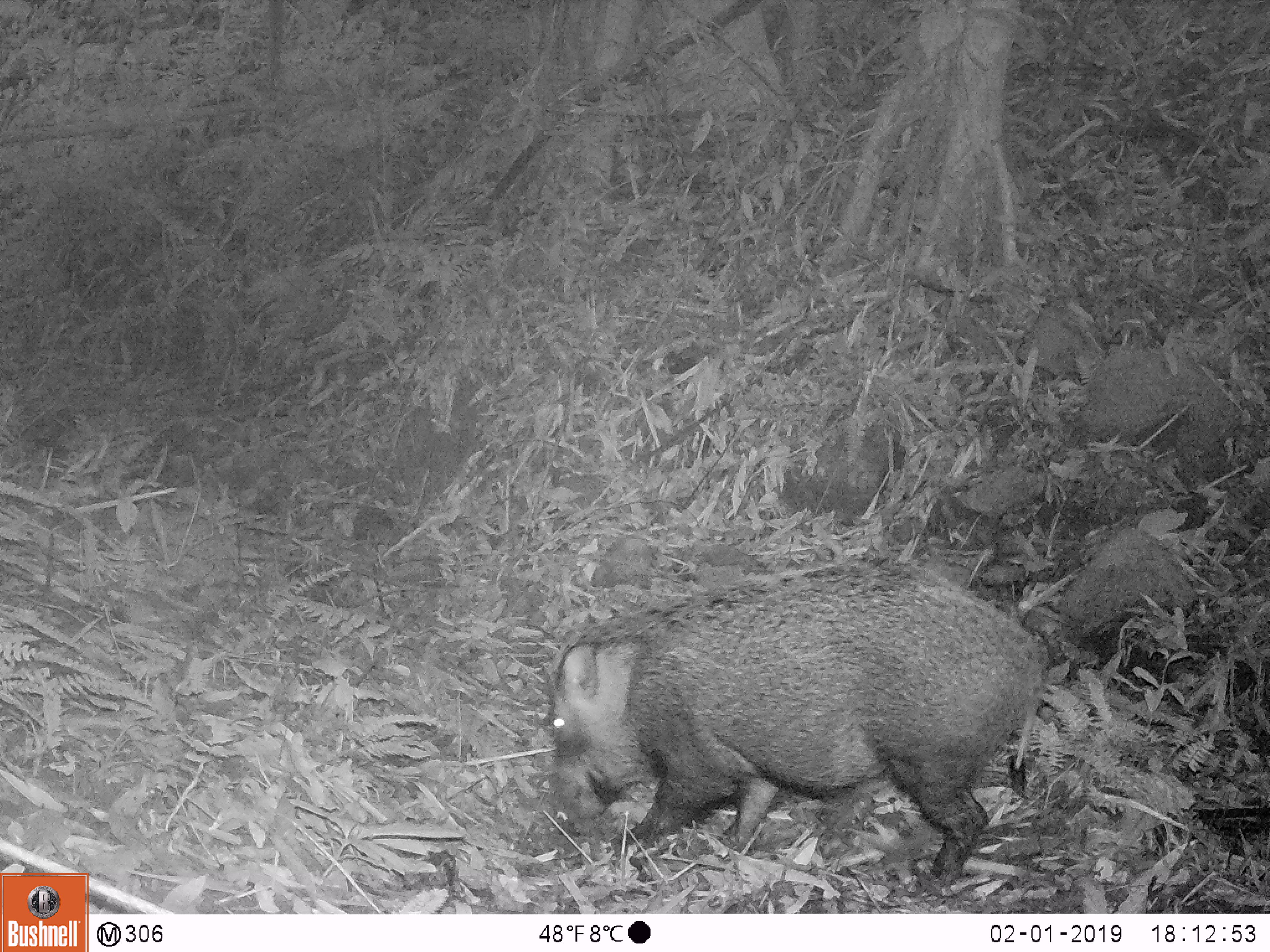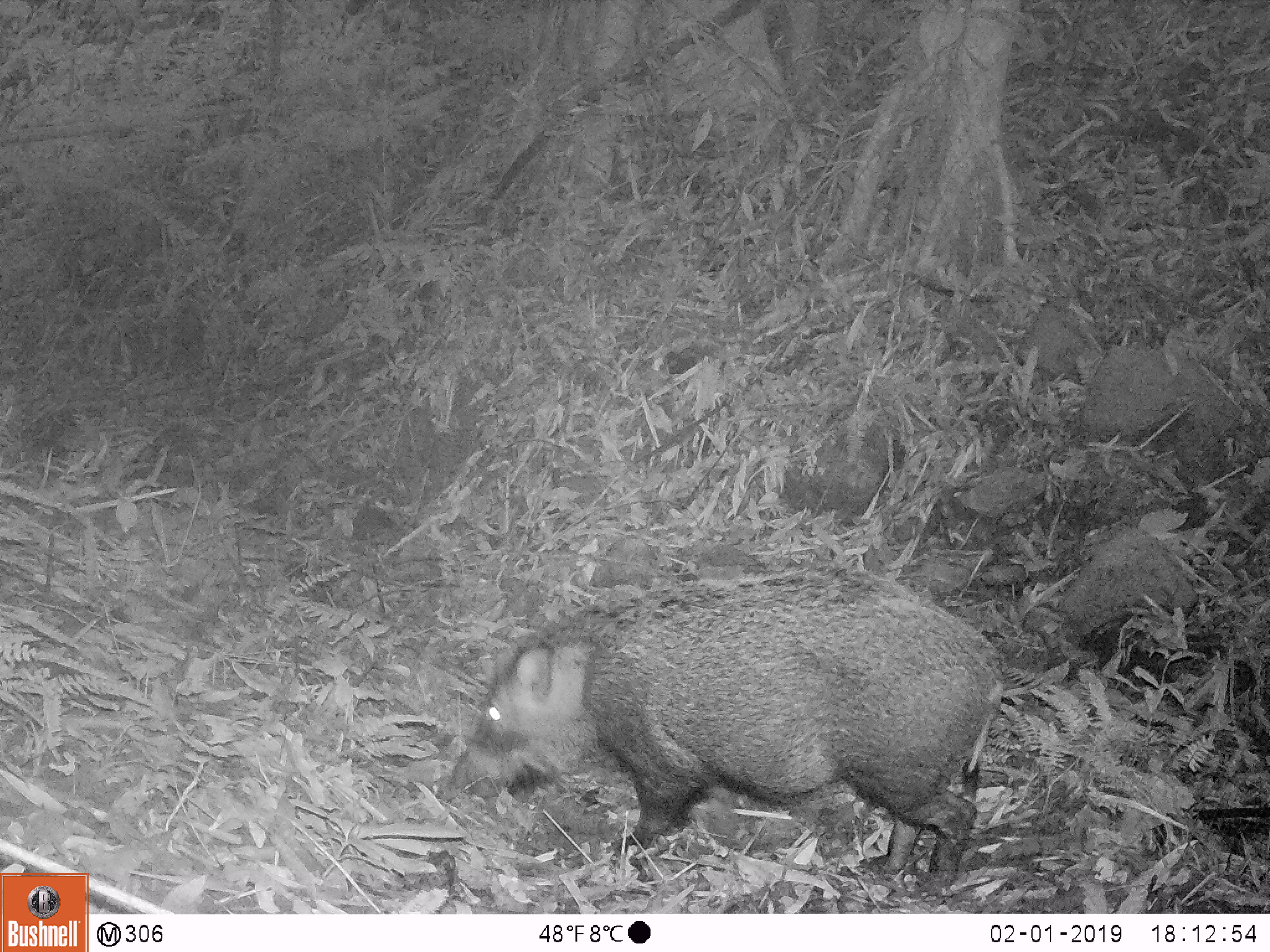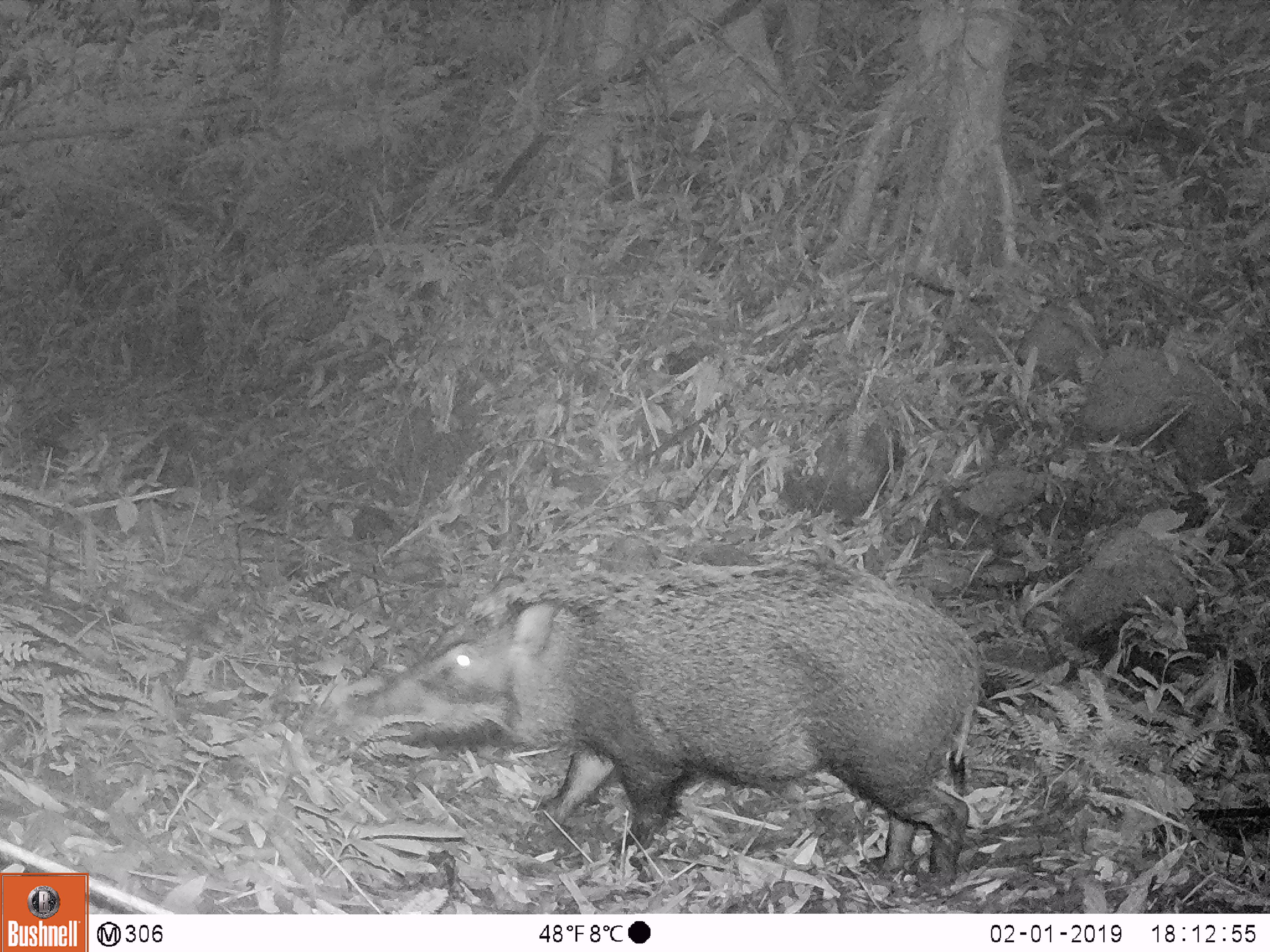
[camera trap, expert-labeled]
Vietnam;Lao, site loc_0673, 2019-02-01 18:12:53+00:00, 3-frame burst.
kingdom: Animalia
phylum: Chordata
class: Mammalia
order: Artiodactyla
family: Suidae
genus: Sus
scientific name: Sus scrofa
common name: eurasian wild pig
Eurasian wild pig (Sus scrofa). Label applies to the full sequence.